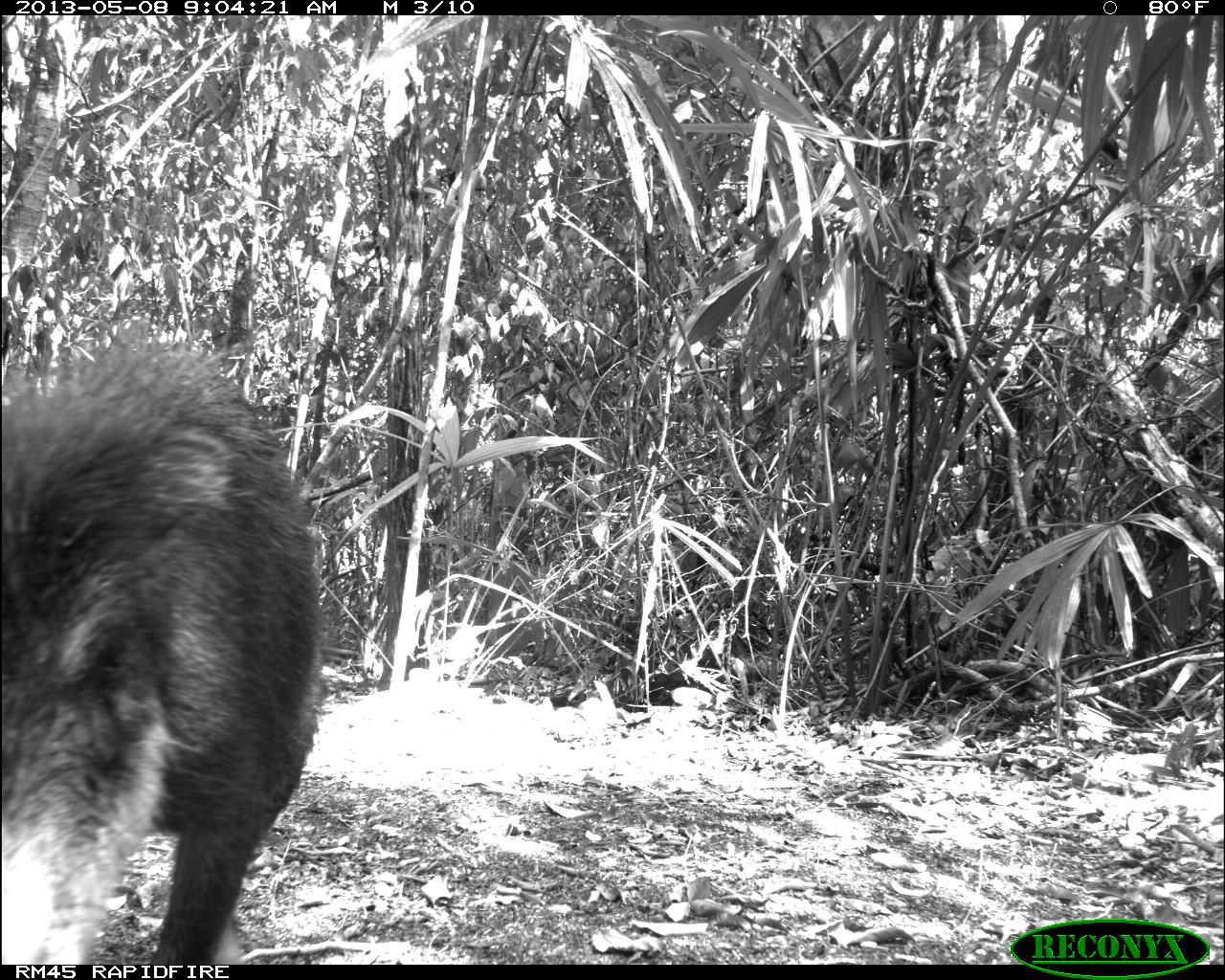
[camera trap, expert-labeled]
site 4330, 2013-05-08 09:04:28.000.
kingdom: Animalia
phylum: Chordata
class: Mammalia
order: Artiodactyla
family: Tayassuidae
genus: Tayassu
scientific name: Tayassu pecari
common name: white-lipped peccary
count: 1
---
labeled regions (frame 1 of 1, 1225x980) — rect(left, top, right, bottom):
tayassu pecari: rect(0, 316, 326, 962)